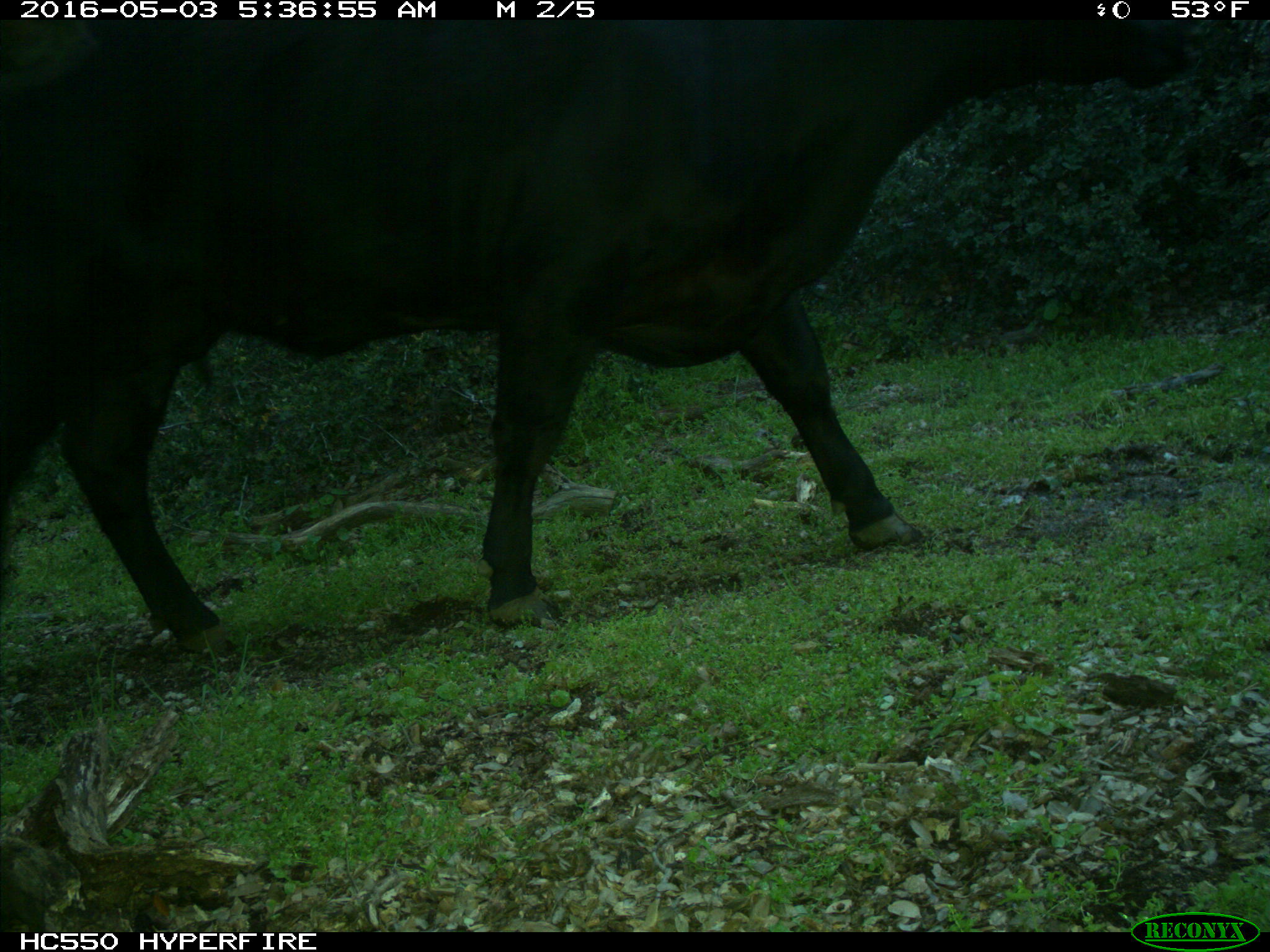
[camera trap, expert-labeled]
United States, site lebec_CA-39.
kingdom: Animalia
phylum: Chordata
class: Mammalia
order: Artiodactyla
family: Bovidae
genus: Bos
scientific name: Bos taurus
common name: domestic cow